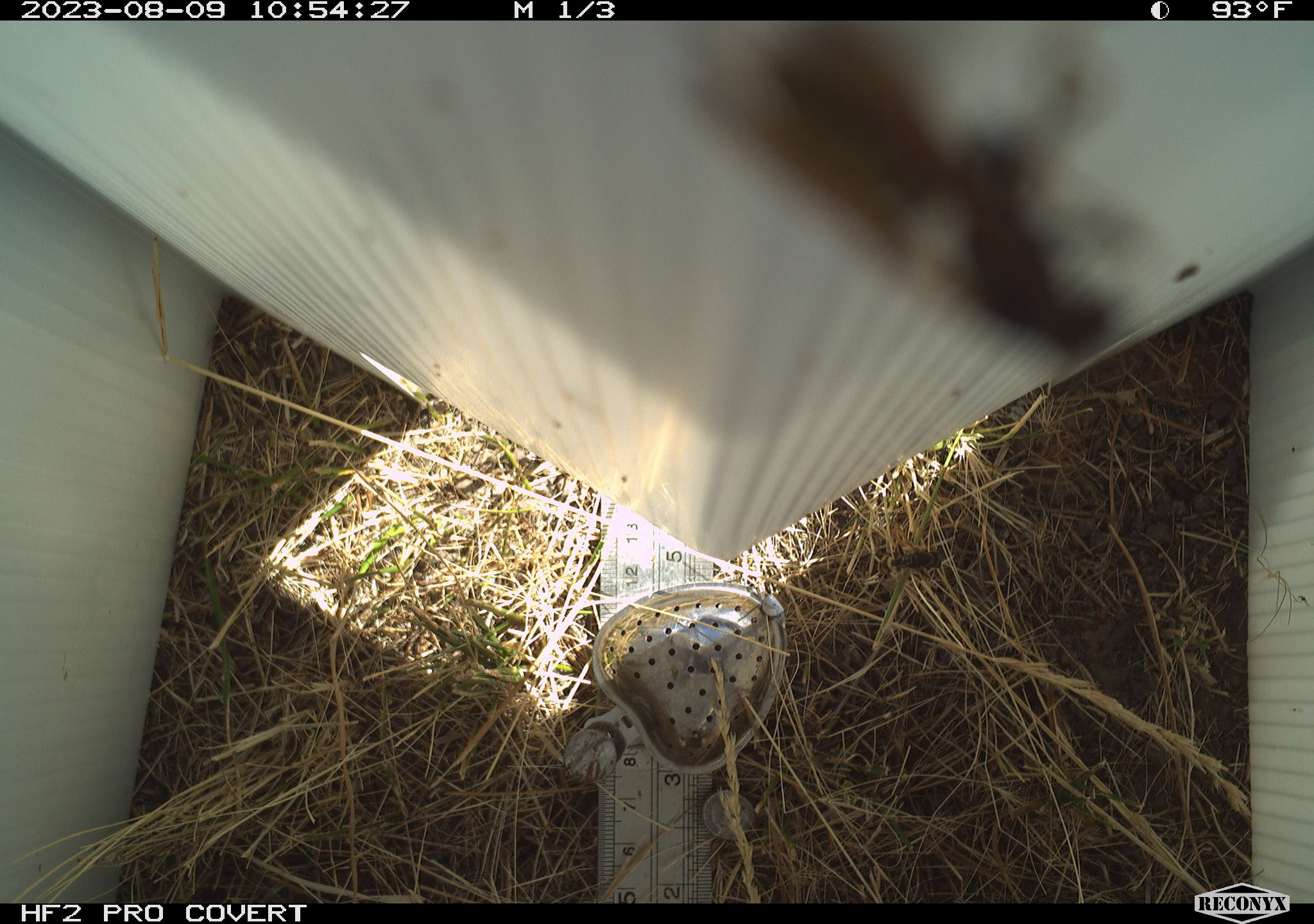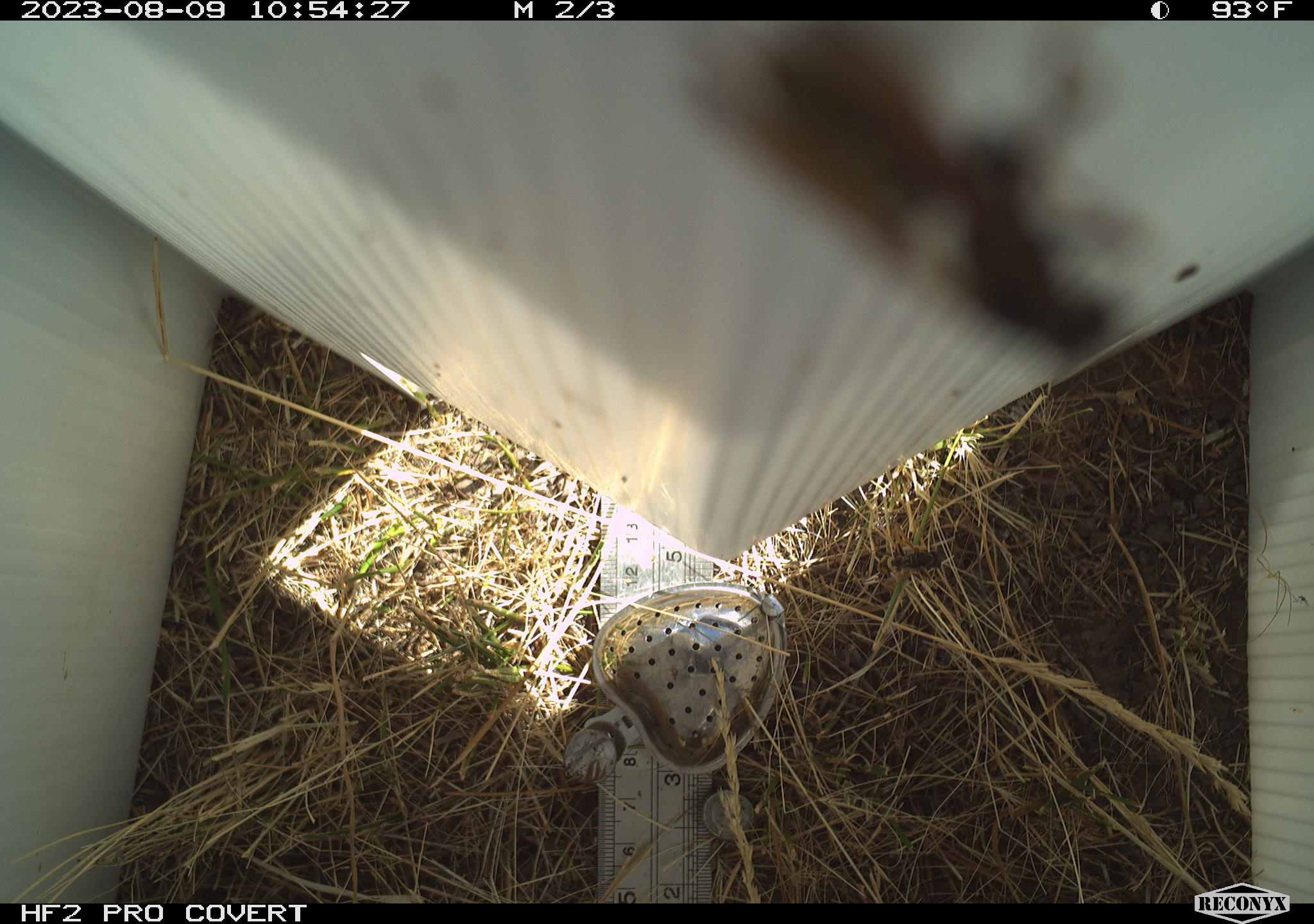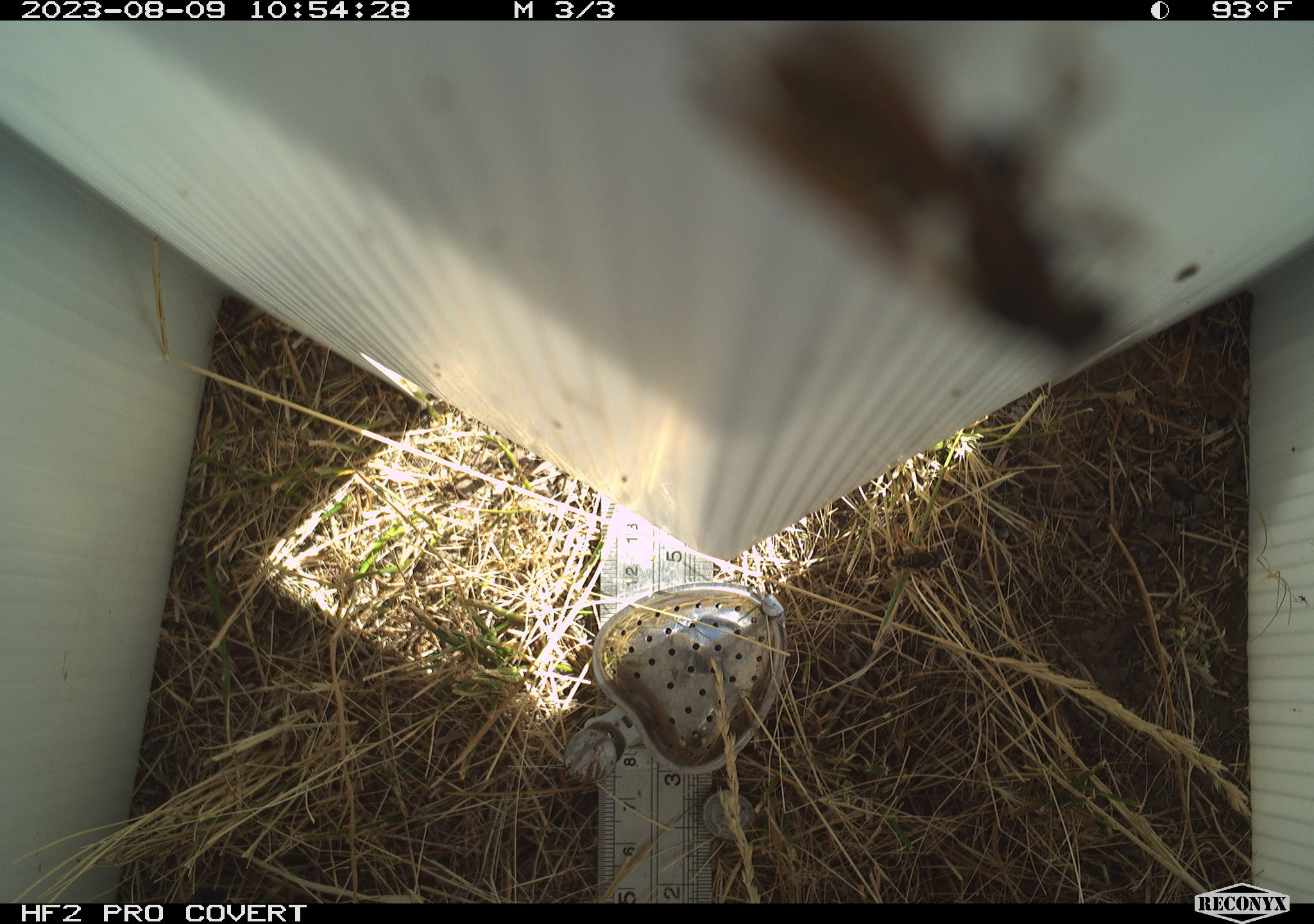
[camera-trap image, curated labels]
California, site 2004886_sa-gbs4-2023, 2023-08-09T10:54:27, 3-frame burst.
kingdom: Animalia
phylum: Arthropoda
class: Insecta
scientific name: Insecta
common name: insect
Insect (Insecta).